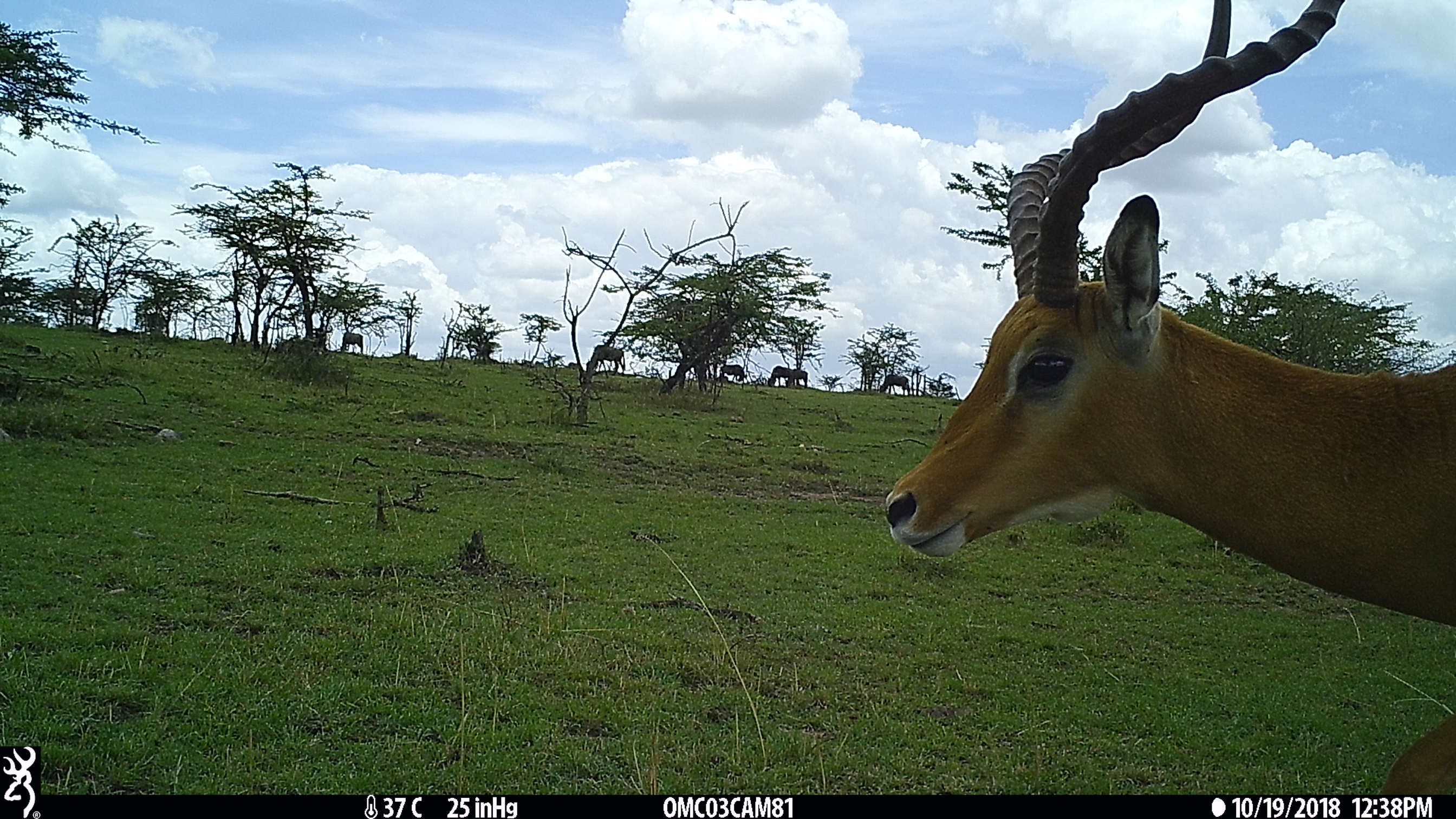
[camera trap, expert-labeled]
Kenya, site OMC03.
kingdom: Animalia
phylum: Chordata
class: Mammalia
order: Artiodactyla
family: Bovidae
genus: Connochaetes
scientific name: Connochaetes taurinus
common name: blue wildebeest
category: wildebeest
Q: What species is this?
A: Wildebeest (blue wildebeest) (Connochaetes taurinus).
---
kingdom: Animalia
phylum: Chordata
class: Mammalia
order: Artiodactyla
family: Bovidae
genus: Aepyceros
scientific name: Aepyceros melampus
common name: impala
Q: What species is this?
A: Impala (Aepyceros melampus).